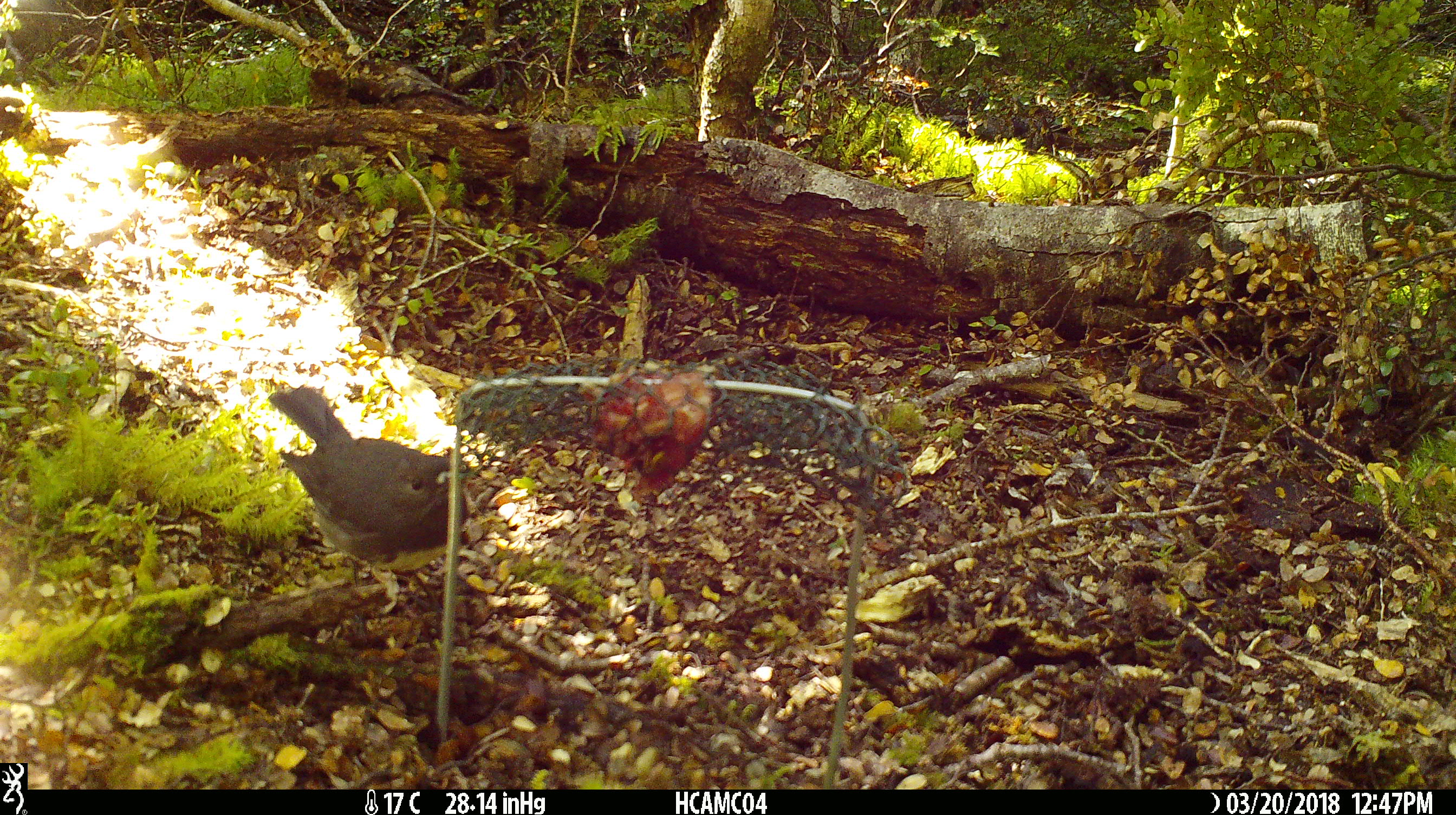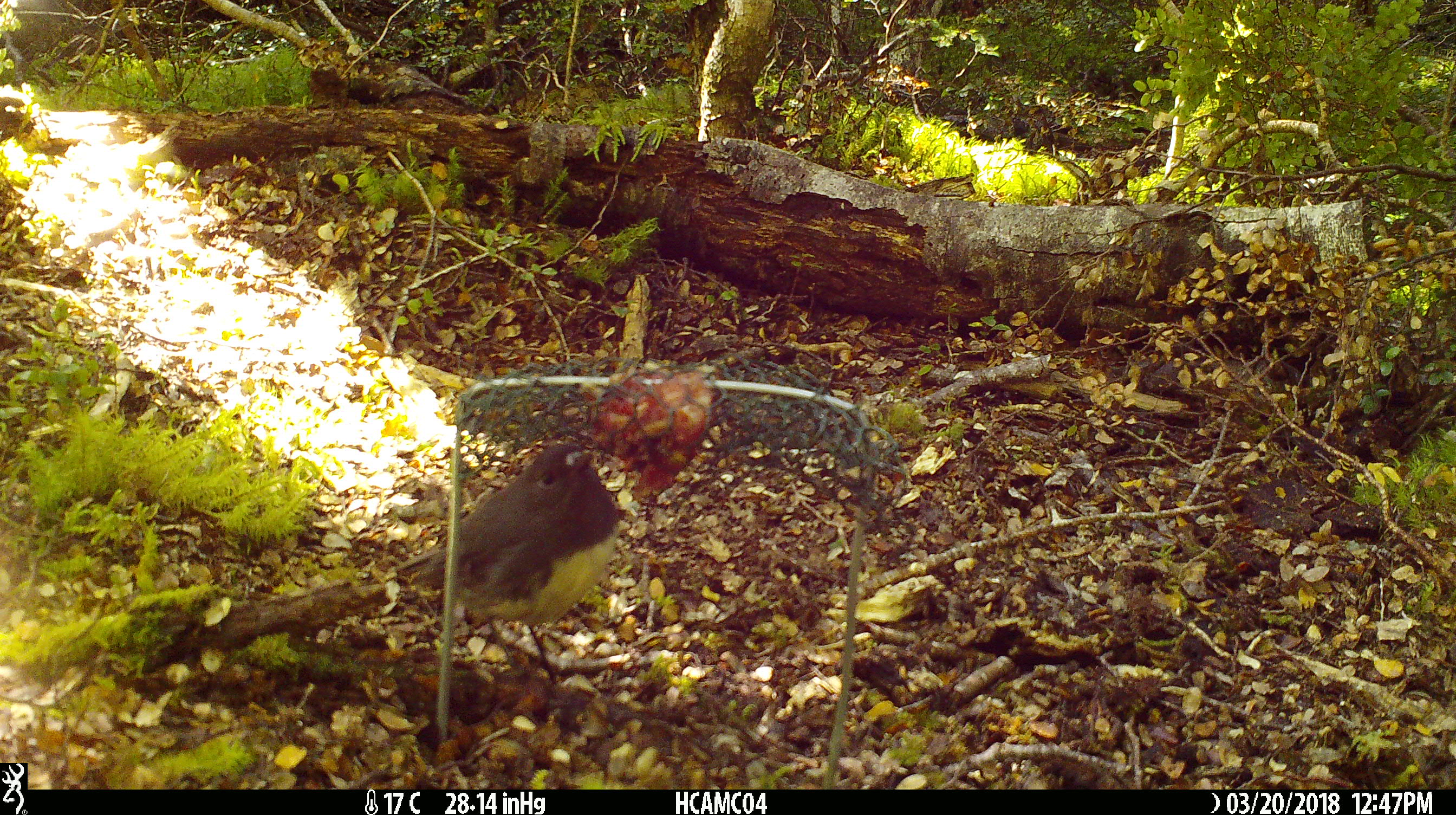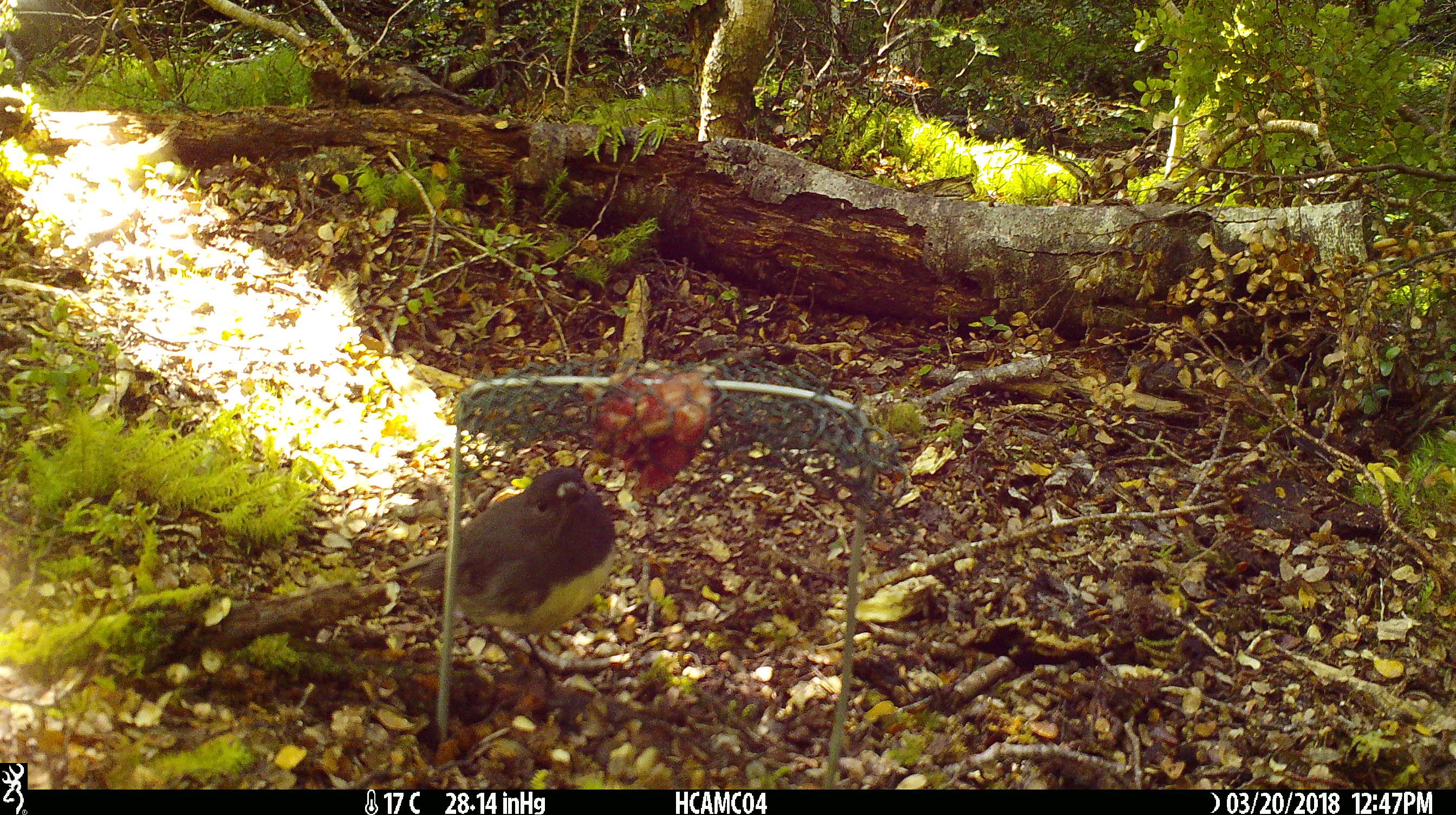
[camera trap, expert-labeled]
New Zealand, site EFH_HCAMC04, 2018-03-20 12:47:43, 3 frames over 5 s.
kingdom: Animalia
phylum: Chordata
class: Aves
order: Passeriformes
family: Petroicidae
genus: Petroica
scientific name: Petroica australis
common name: new zealand robin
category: robin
Robin (new zealand robin) (Petroica australis).